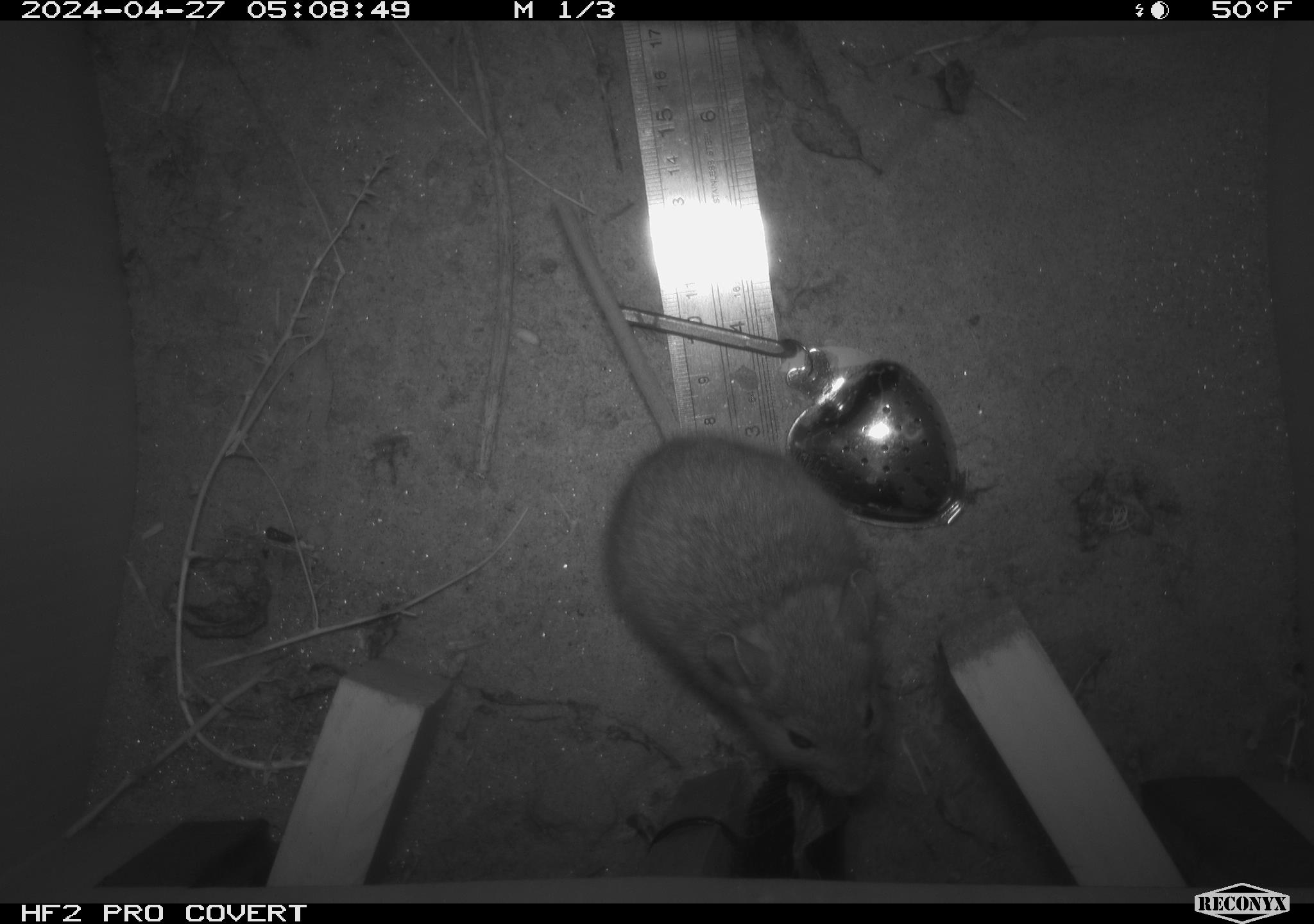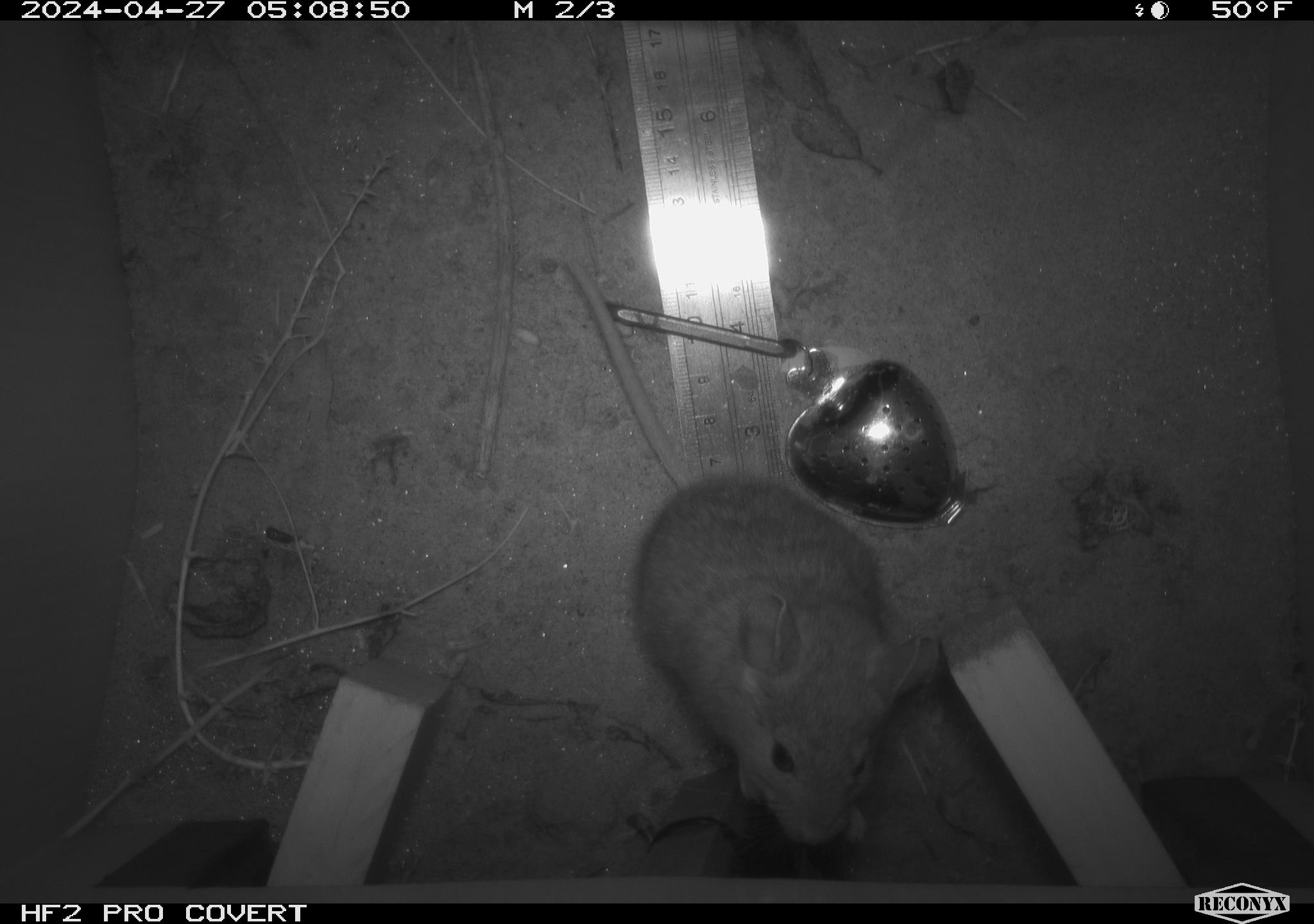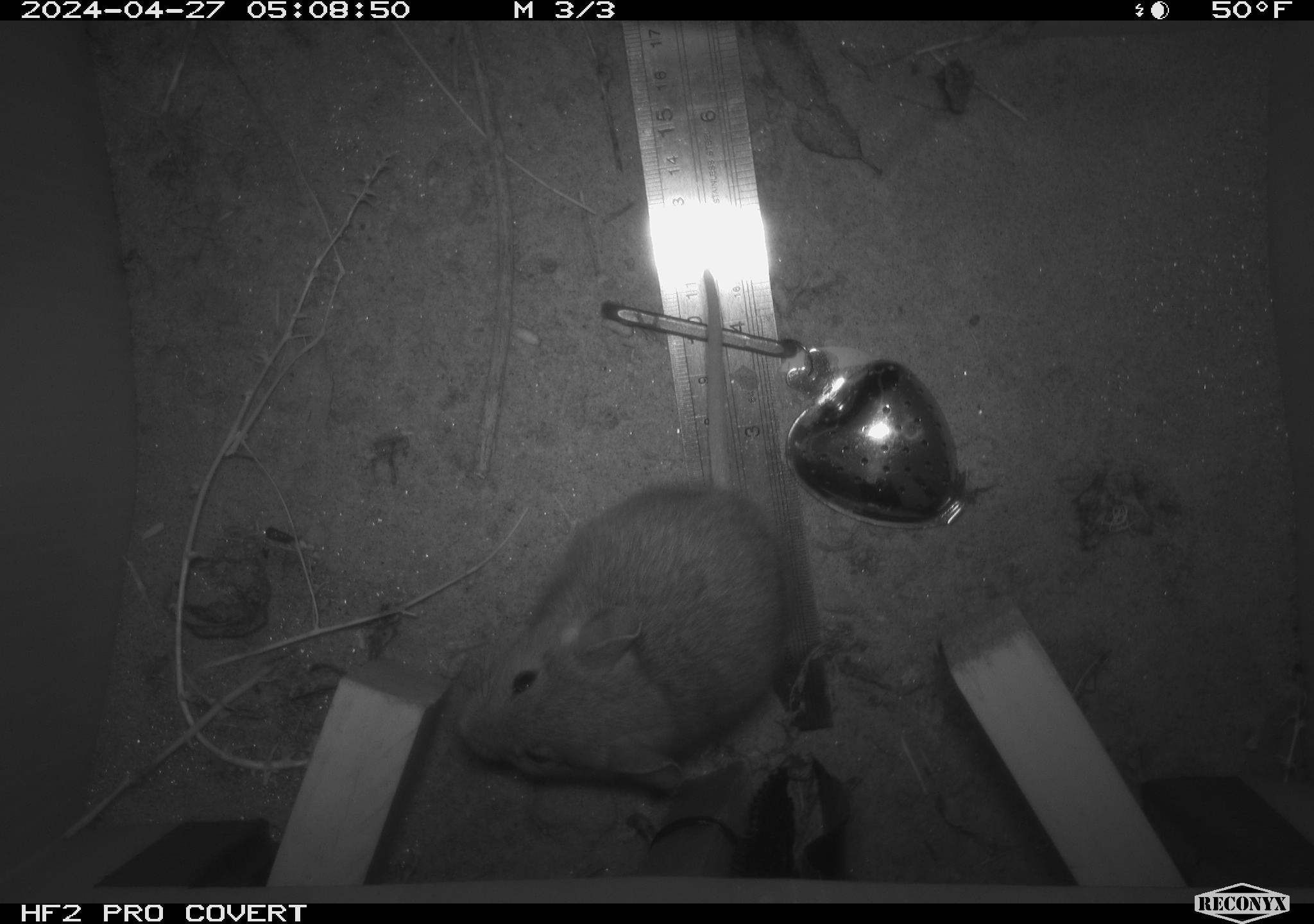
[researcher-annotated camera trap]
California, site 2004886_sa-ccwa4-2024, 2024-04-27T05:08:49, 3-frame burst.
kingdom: Animalia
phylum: Chordata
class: Mammalia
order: Rodentia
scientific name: Rodentia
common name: woodrat or rat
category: woodrat or rat species